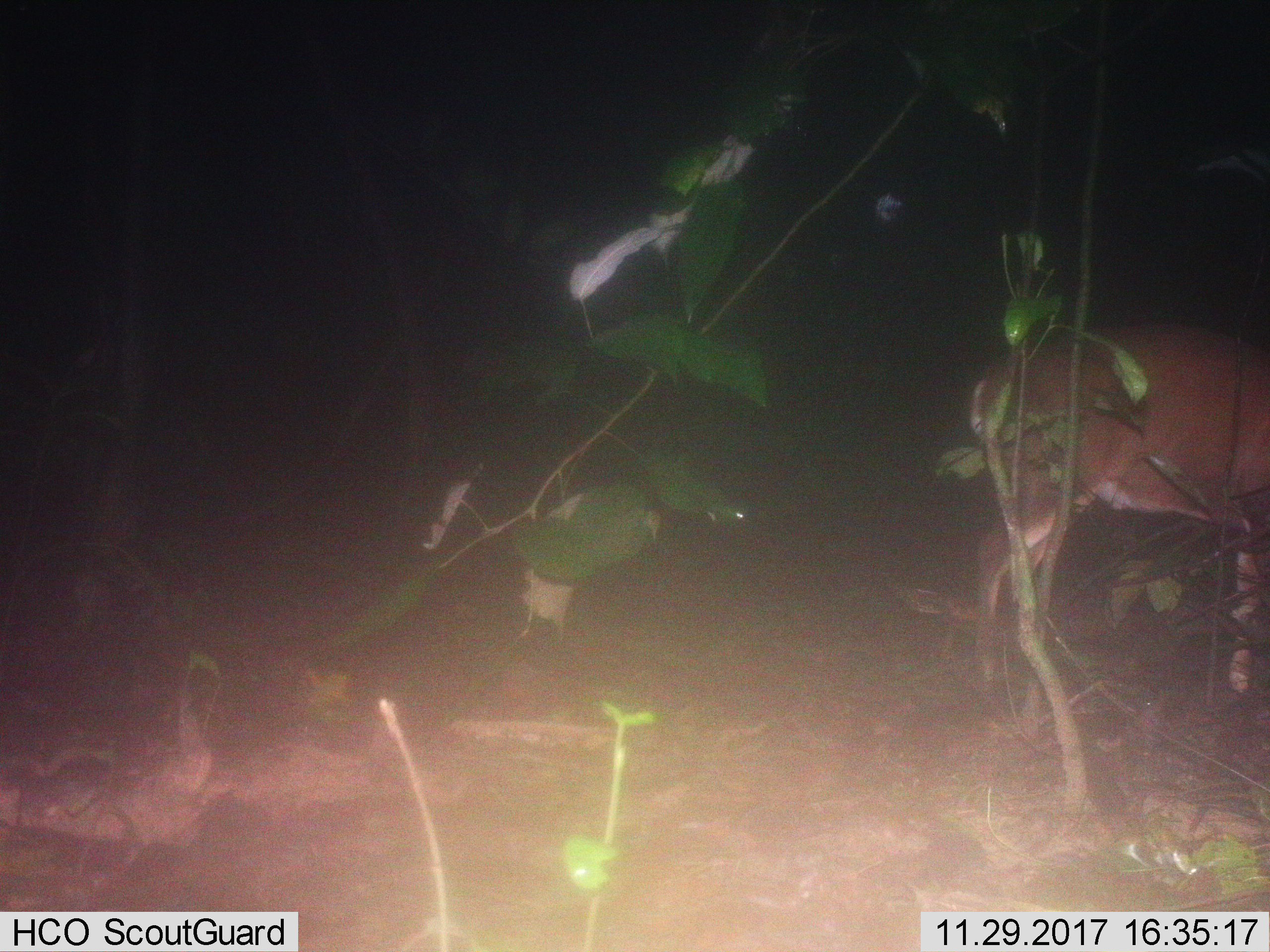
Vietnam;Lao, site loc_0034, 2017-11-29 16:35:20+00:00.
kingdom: Animalia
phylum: Chordata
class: Mammalia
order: Artiodactyla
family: Cervidae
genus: Muntiacus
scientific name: Muntiacus vuquangensis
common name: large-antlered muntjac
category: large antlered muntjac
Large antlered muntjac (large-antlered muntjac) (Muntiacus vuquangensis). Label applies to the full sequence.